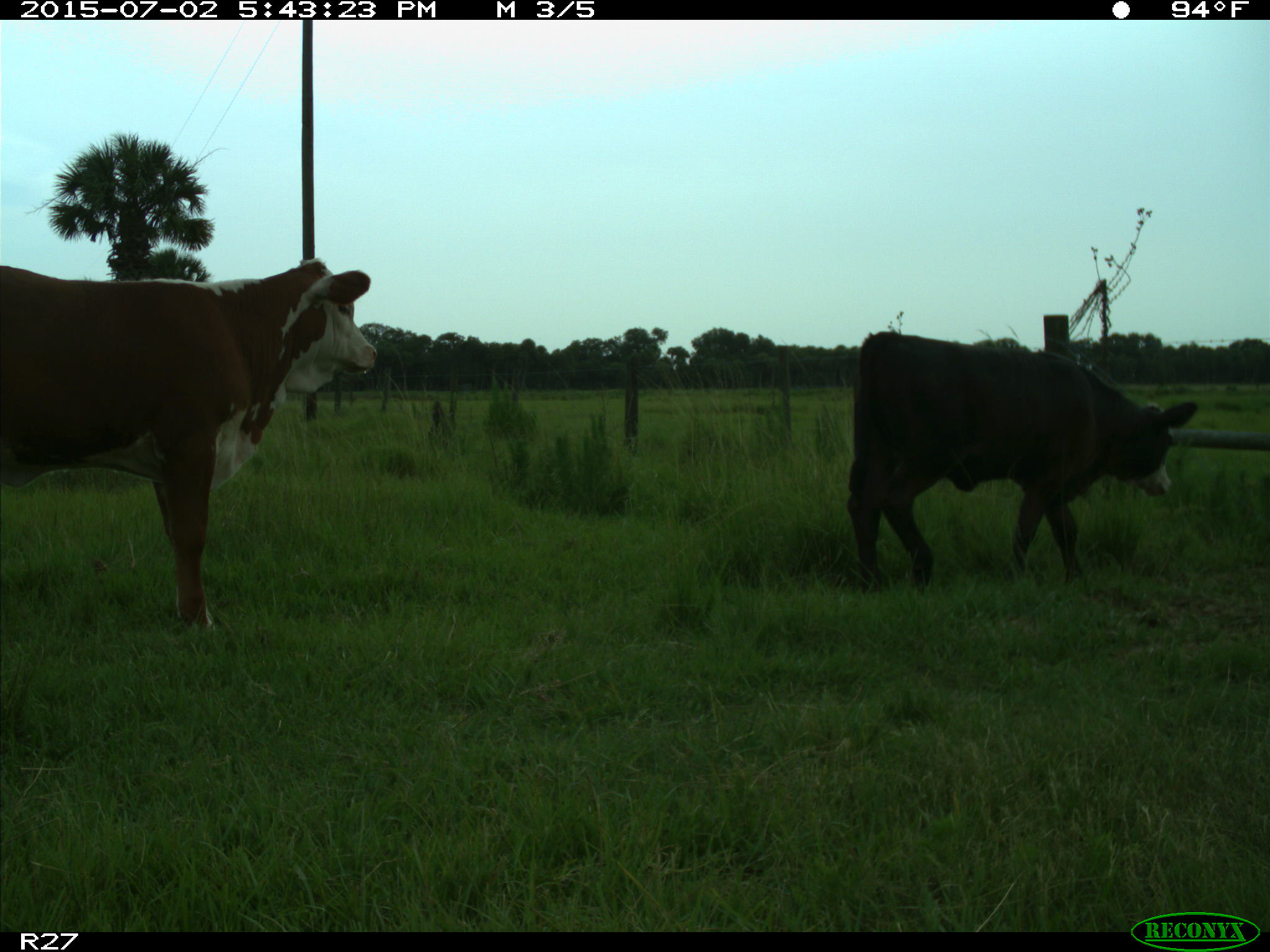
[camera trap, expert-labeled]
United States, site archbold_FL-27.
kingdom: Animalia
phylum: Chordata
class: Mammalia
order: Artiodactyla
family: Bovidae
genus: Bos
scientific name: Bos taurus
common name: domestic cow